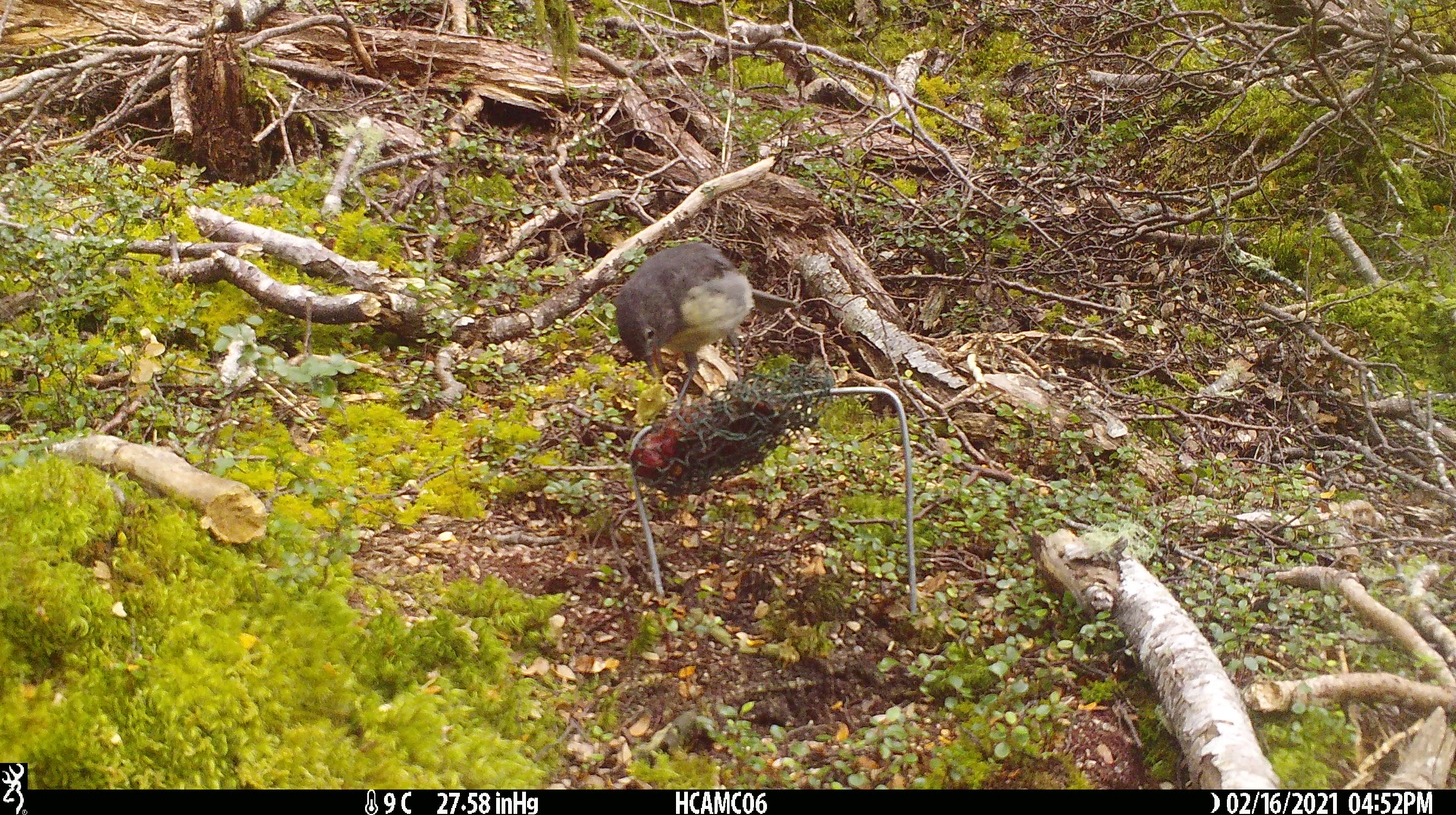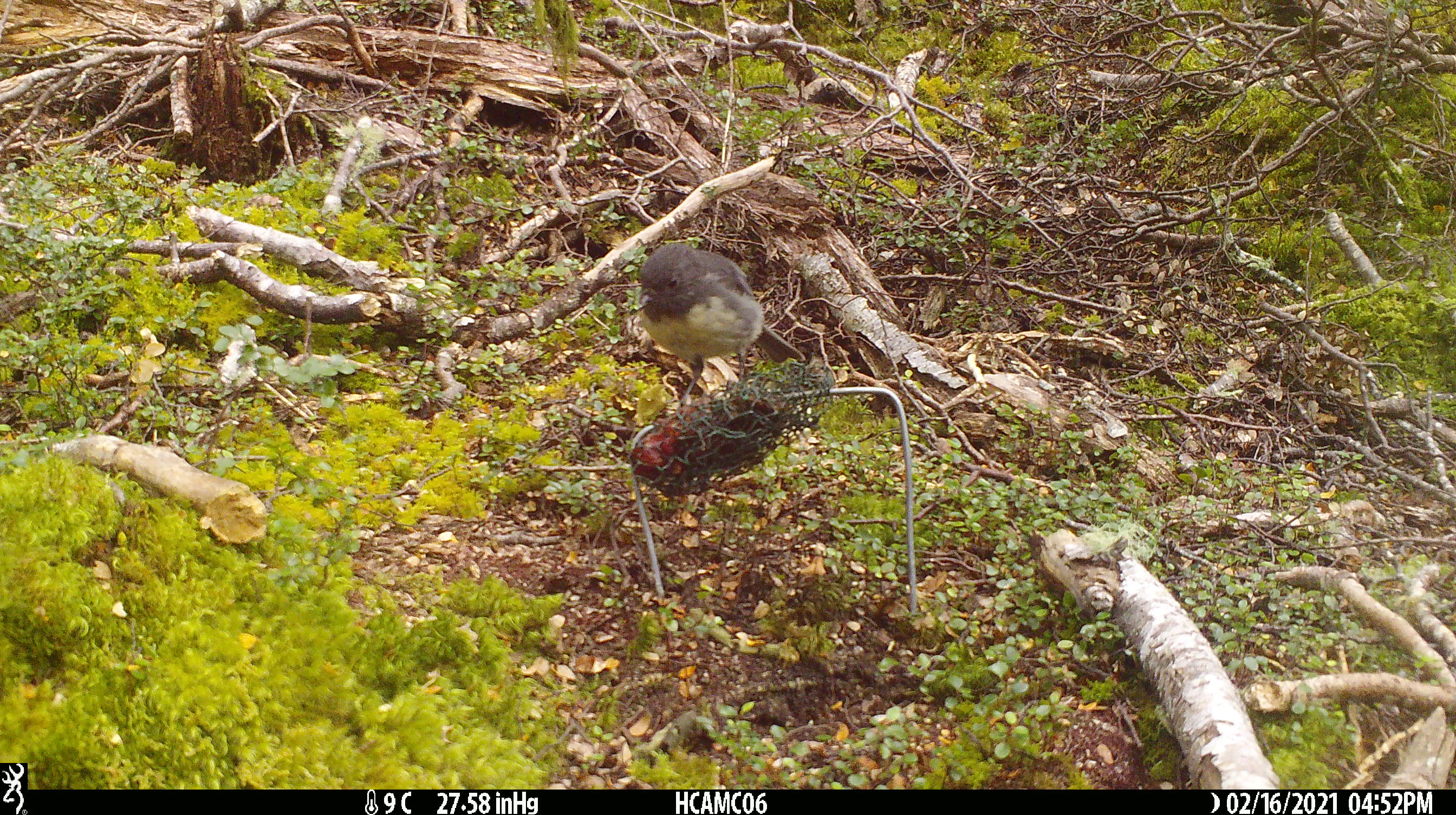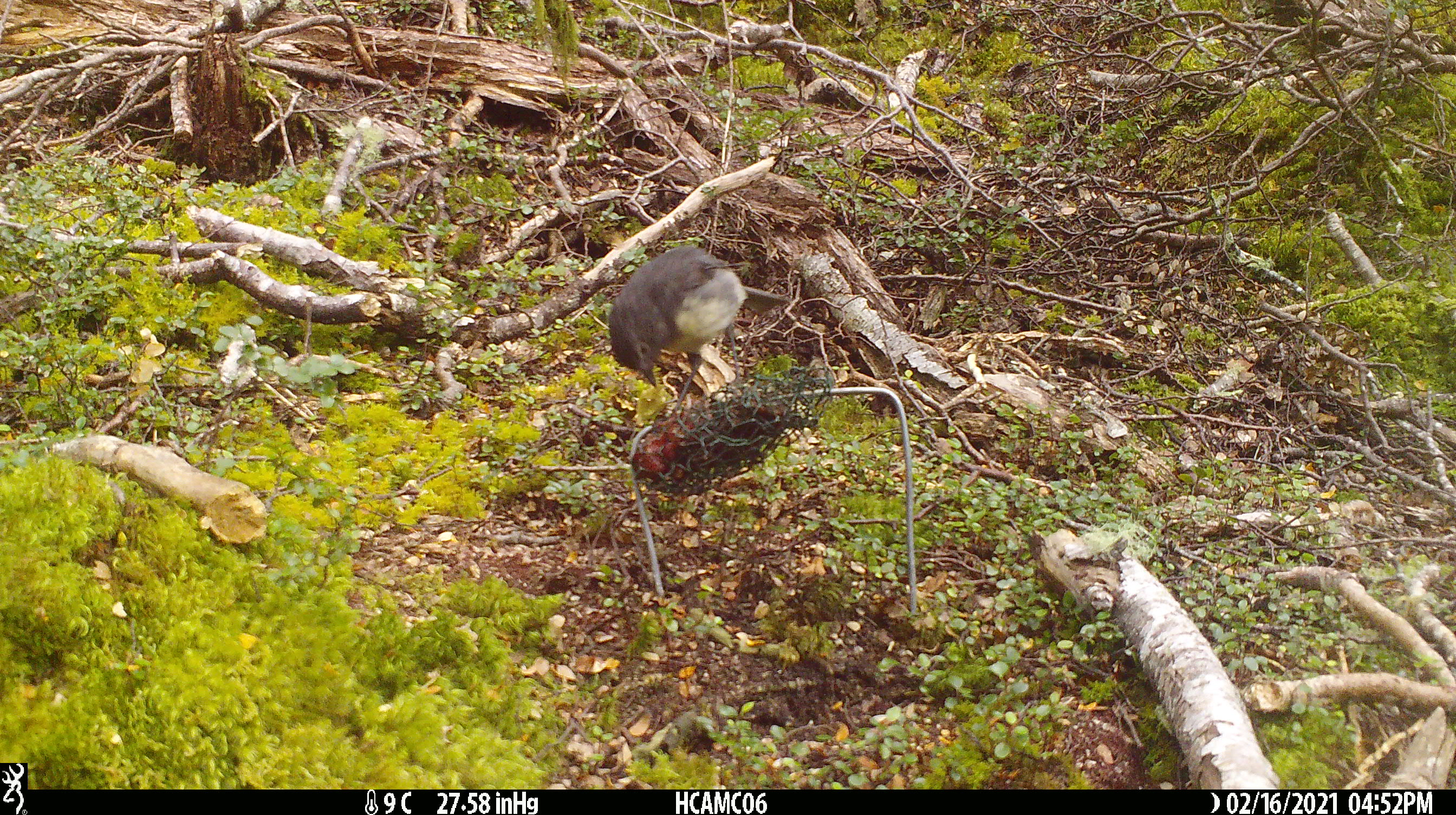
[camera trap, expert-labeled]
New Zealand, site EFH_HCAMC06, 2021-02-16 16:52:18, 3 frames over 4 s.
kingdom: Animalia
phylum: Chordata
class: Aves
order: Passeriformes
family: Petroicidae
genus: Petroica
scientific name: Petroica australis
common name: new zealand robin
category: robin